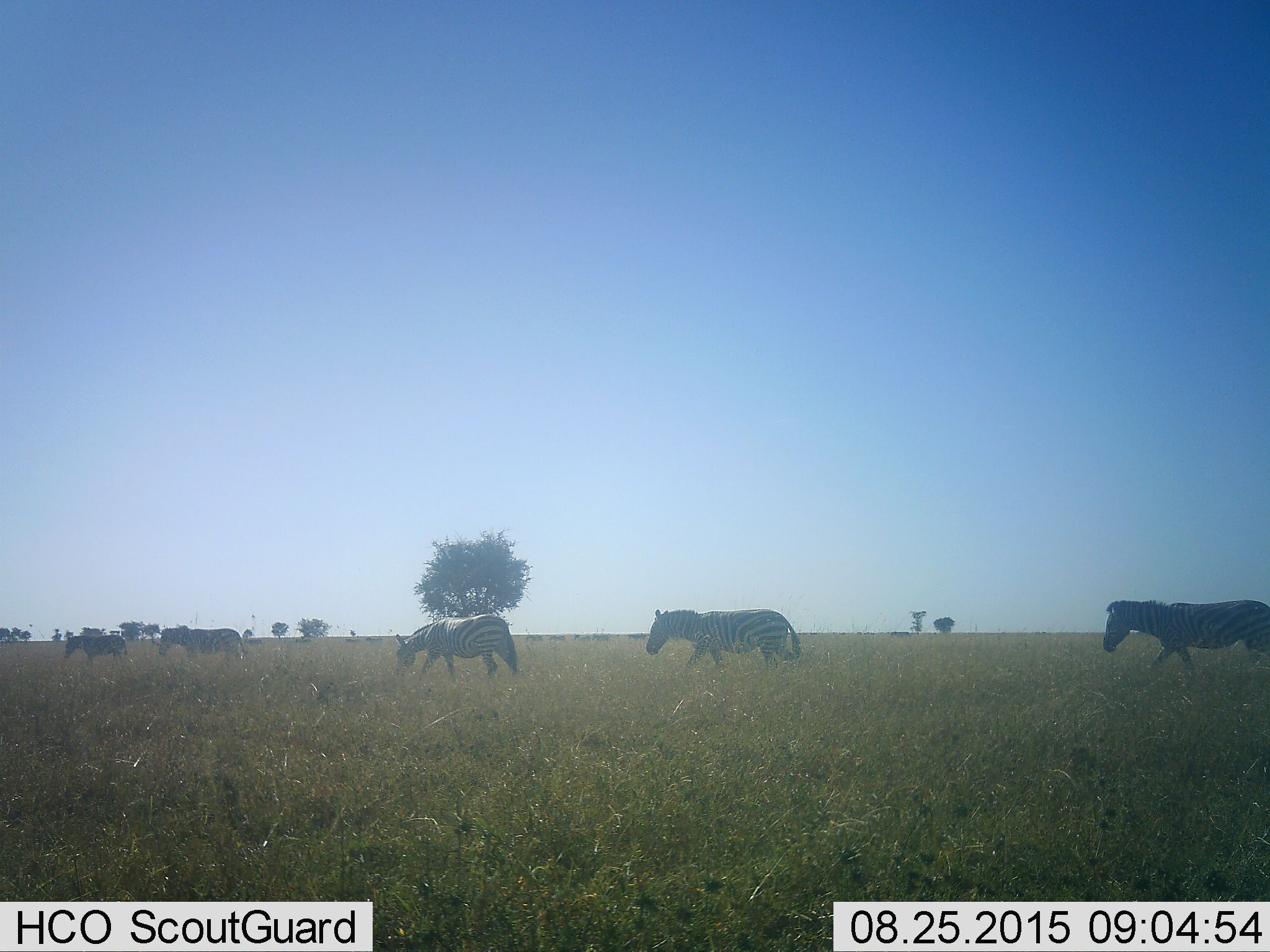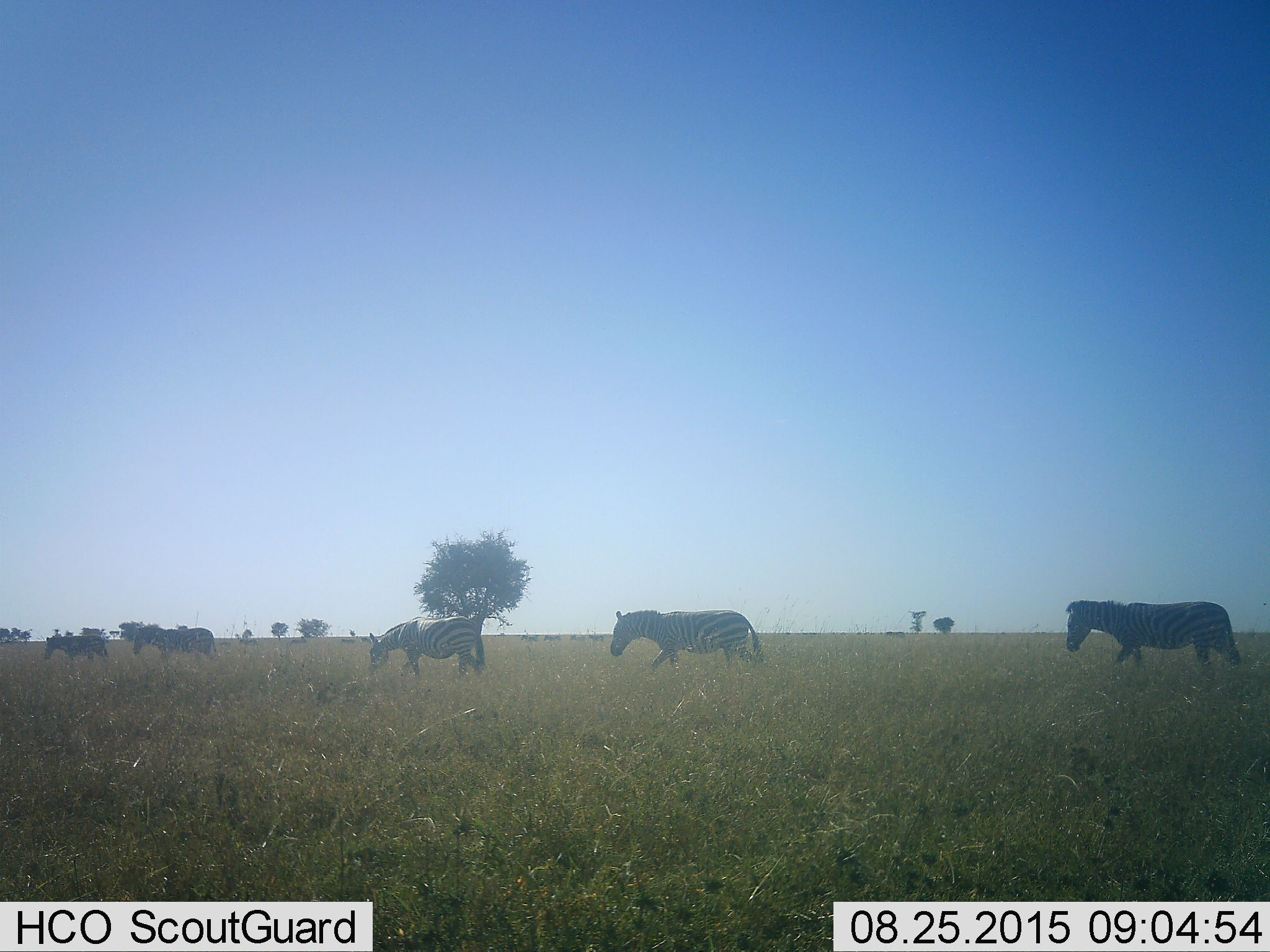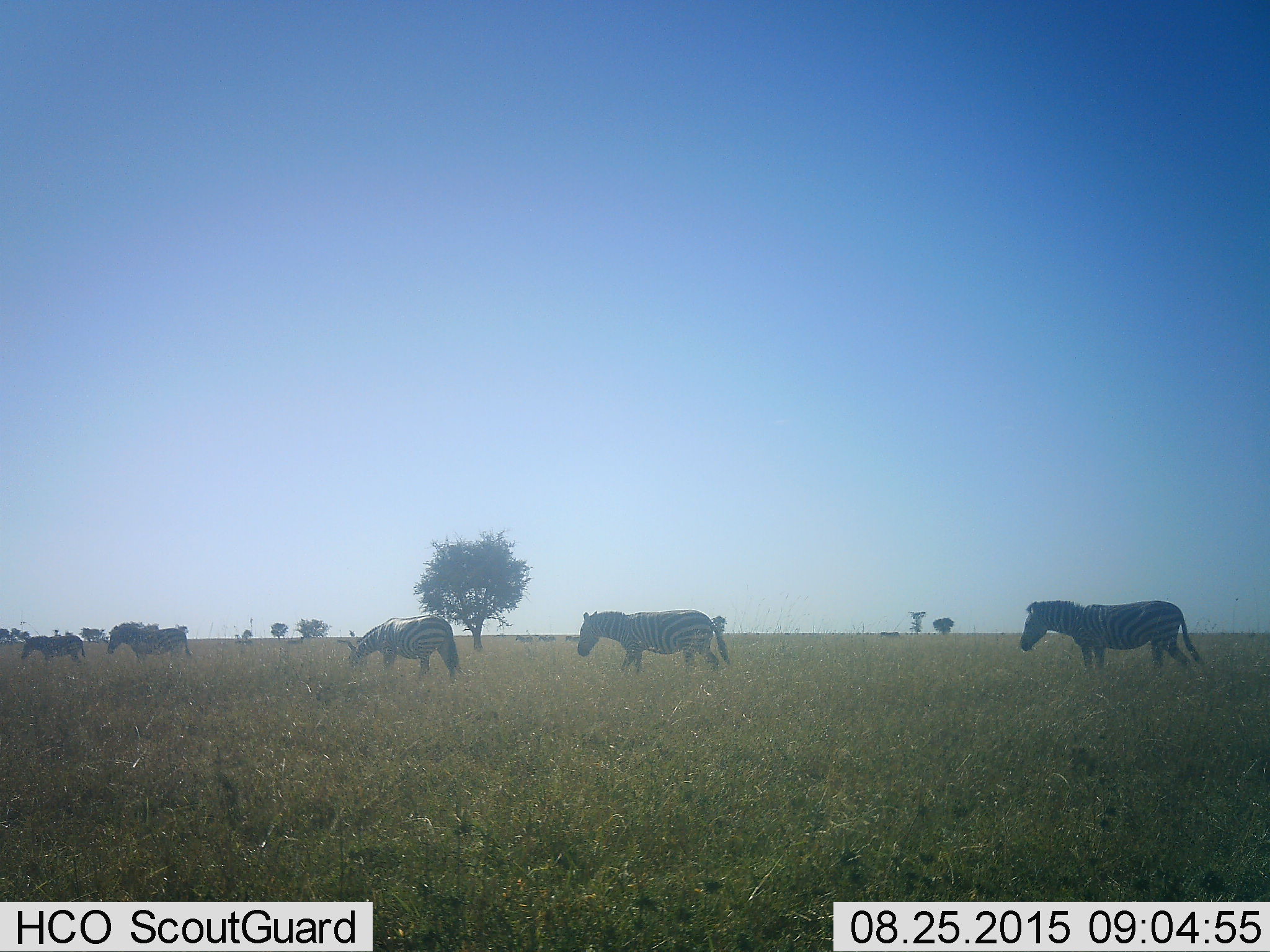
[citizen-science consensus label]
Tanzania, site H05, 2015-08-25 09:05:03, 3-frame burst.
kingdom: Animalia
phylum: Chordata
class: Mammalia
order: Perissodactyla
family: Equidae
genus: Equus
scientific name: Equus quagga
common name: plains zebra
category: zebra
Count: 5.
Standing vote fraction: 10%.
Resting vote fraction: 0%.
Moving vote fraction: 100%.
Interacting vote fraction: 0%.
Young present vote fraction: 20%.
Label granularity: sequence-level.